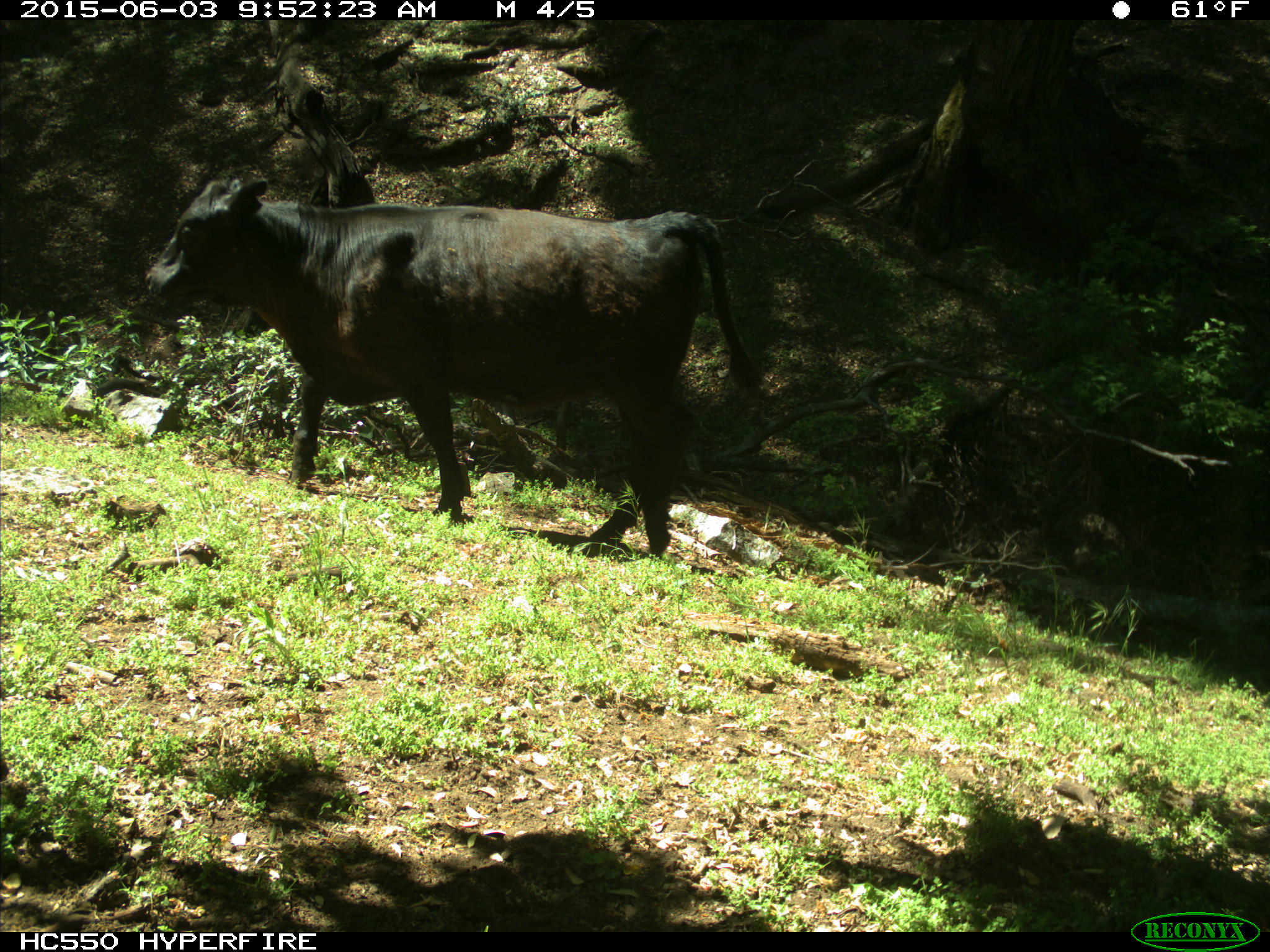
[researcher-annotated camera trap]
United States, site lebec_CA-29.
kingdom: Animalia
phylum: Chordata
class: Mammalia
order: Artiodactyla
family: Bovidae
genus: Bos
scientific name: Bos taurus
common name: domestic cow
Bos taurus (domestic cow).